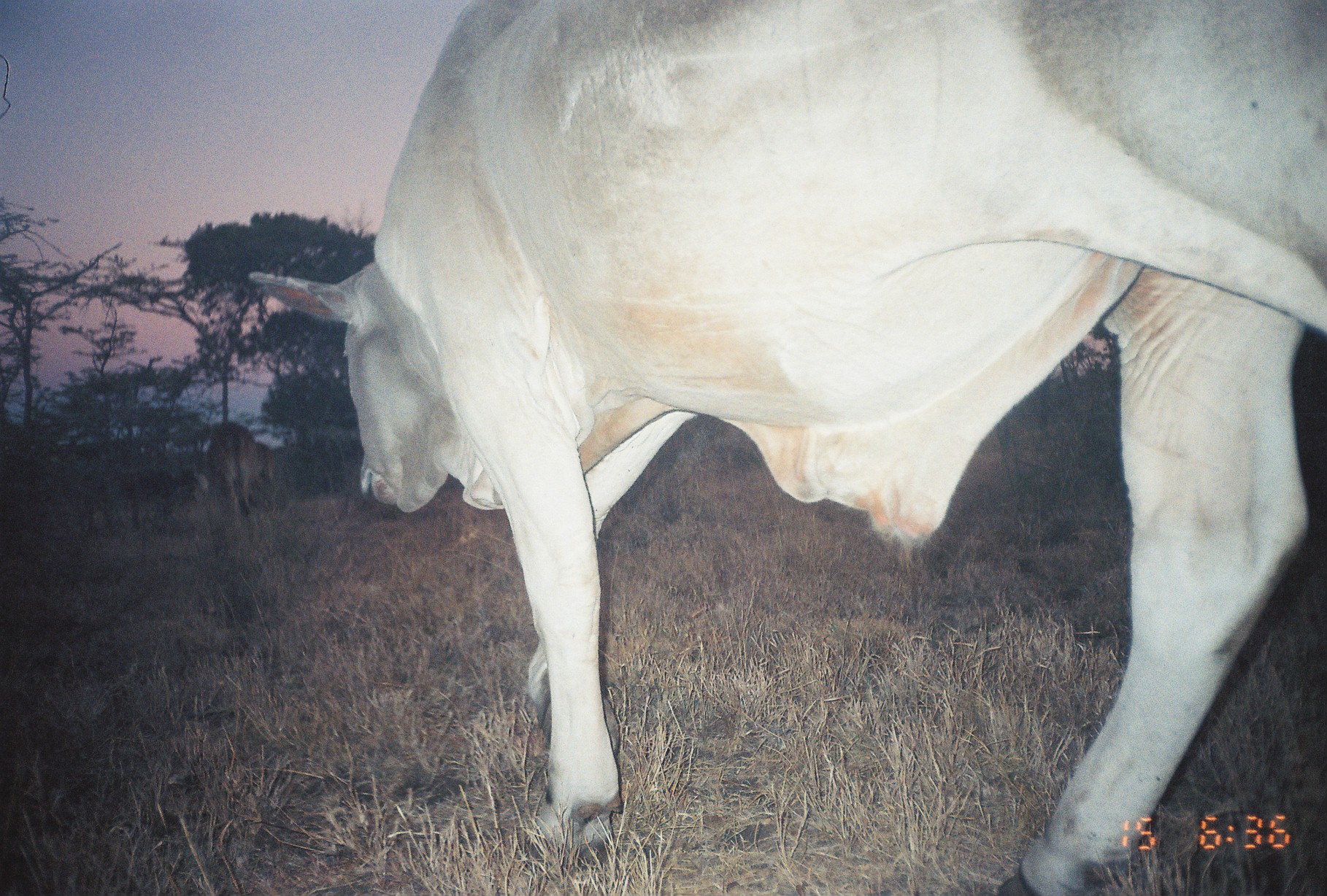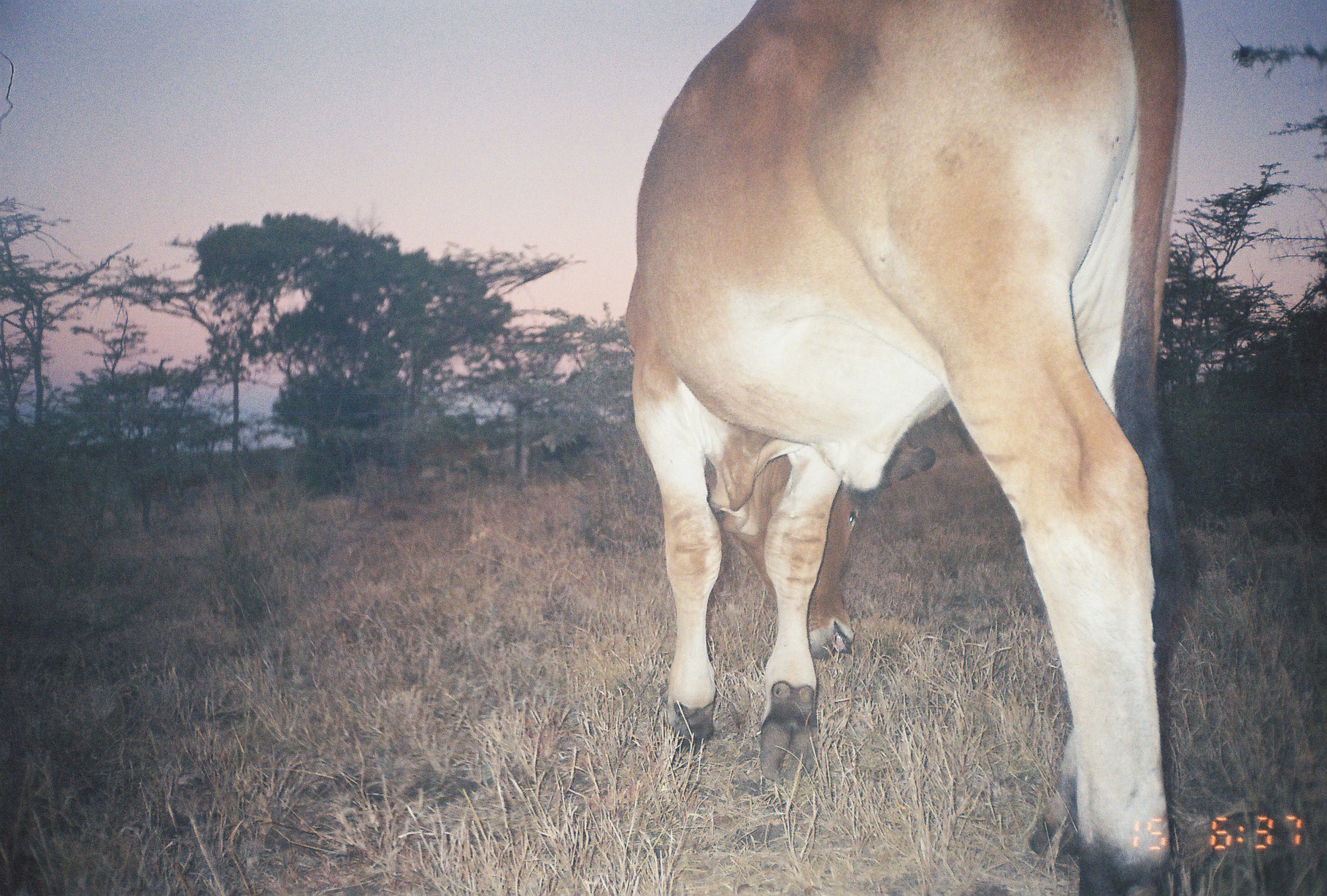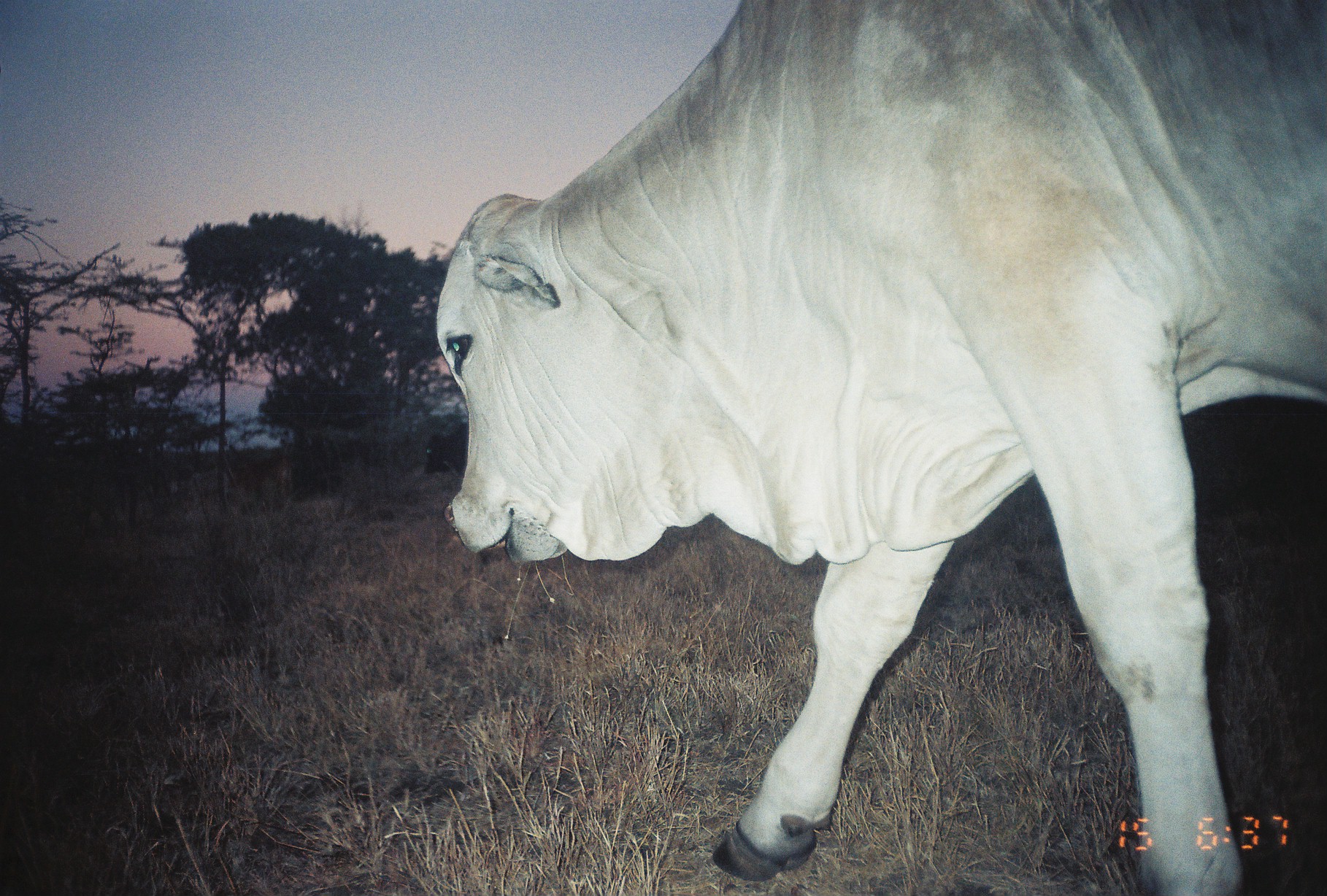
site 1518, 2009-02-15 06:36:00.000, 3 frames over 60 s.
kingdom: Animalia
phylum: Chordata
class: Mammalia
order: Artiodactyla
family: Bovidae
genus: Bos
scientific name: Bos taurus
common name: domestic cattle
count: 1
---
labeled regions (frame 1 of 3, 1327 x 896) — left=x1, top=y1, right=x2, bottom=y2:
bos taurus: left=247, top=0, right=1326, bottom=896; left=207, top=421, right=279, bottom=518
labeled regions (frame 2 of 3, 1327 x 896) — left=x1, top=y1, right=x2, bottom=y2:
bos taurus: left=625, top=0, right=1186, bottom=896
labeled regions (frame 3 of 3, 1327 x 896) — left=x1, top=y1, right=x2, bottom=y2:
bos taurus: left=435, top=0, right=1327, bottom=896; left=226, top=455, right=295, bottom=510; left=424, top=422, right=469, bottom=481